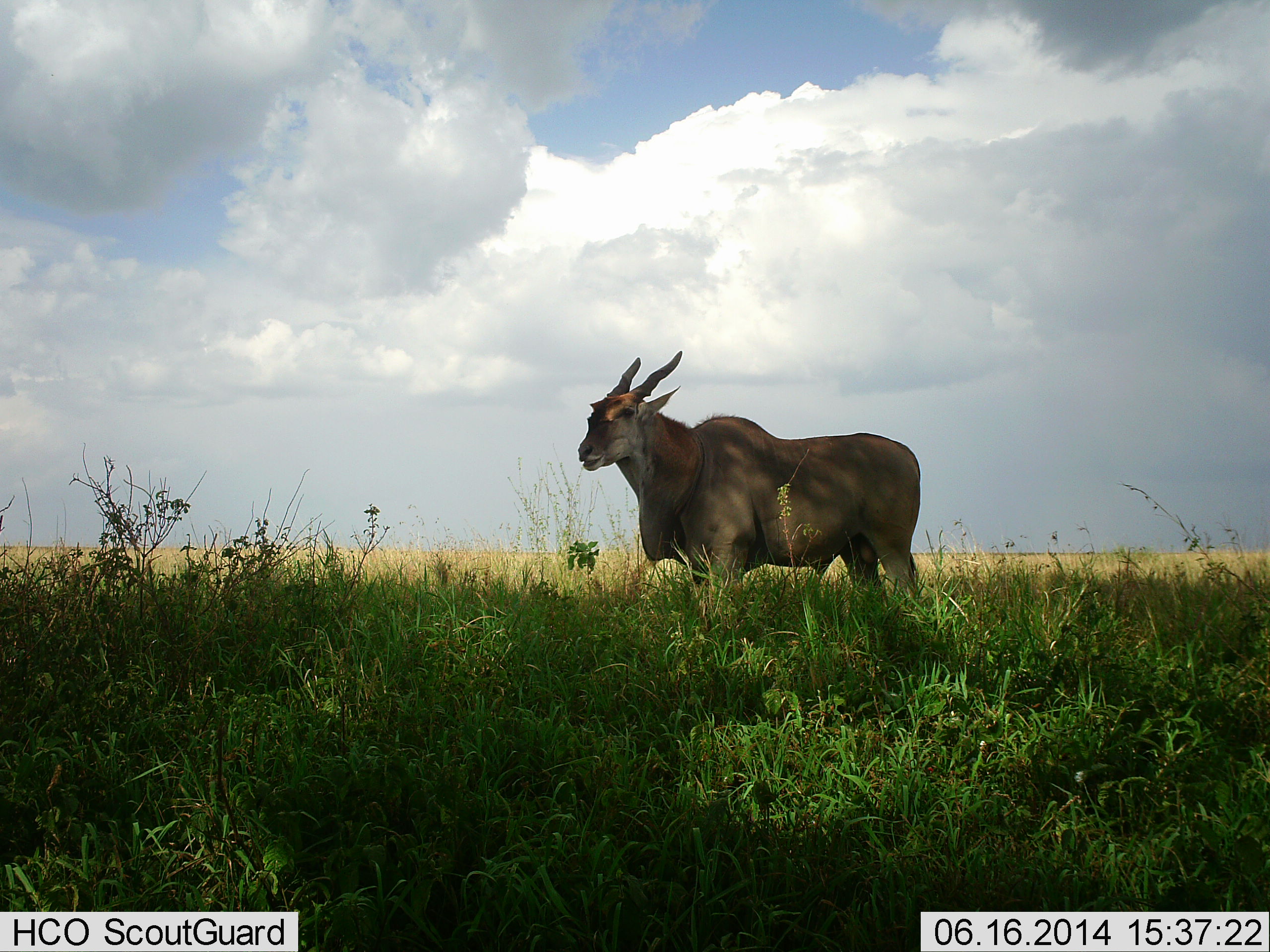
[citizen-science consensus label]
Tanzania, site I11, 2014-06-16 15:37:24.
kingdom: Animalia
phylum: Chordata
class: Mammalia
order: Artiodactyla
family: Bovidae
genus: Tragelaphus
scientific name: Tragelaphus oryx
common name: eland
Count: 1.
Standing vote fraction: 100%.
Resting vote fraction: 0%.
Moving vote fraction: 0%.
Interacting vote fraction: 0%.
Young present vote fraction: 0%.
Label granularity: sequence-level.